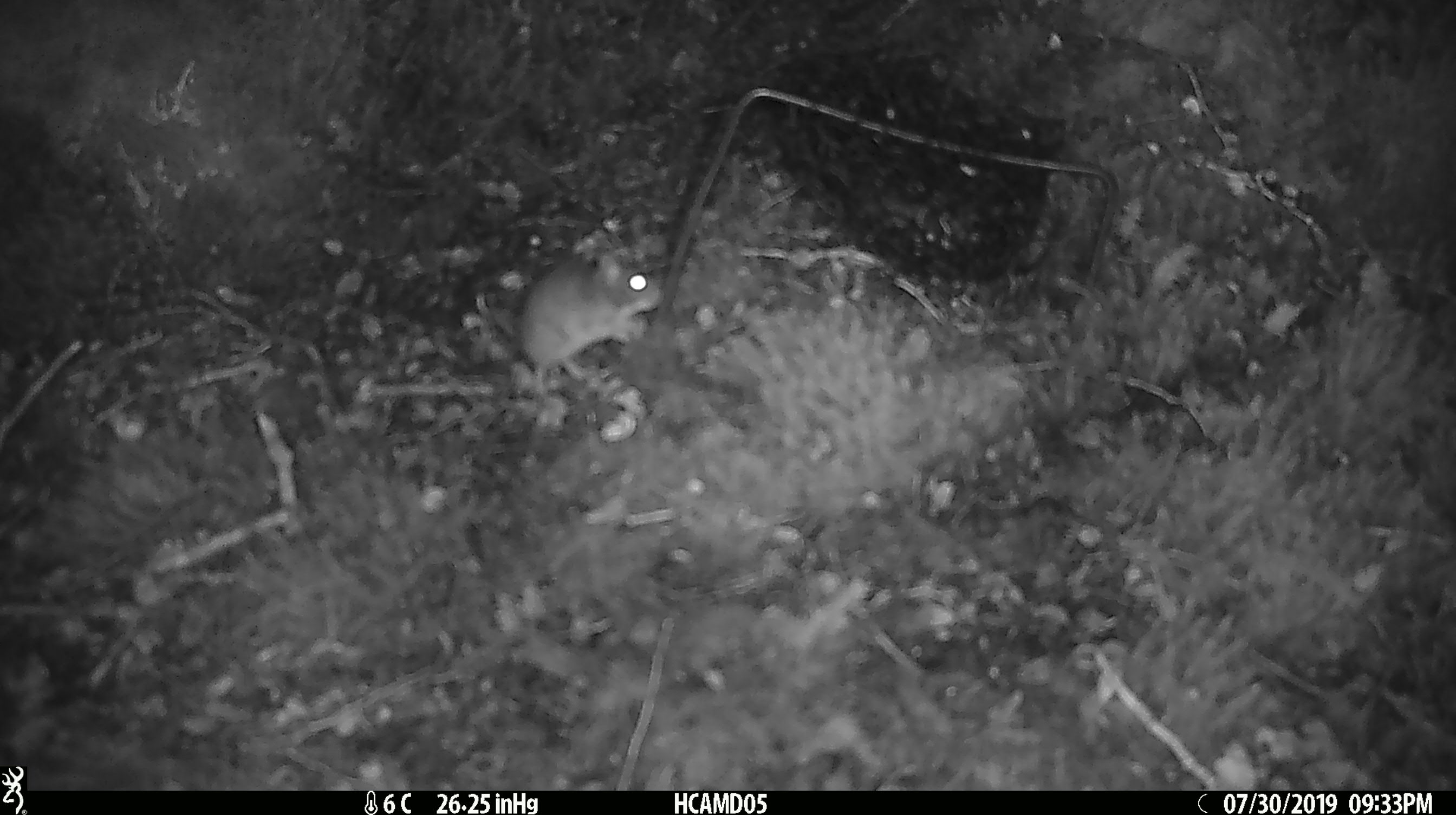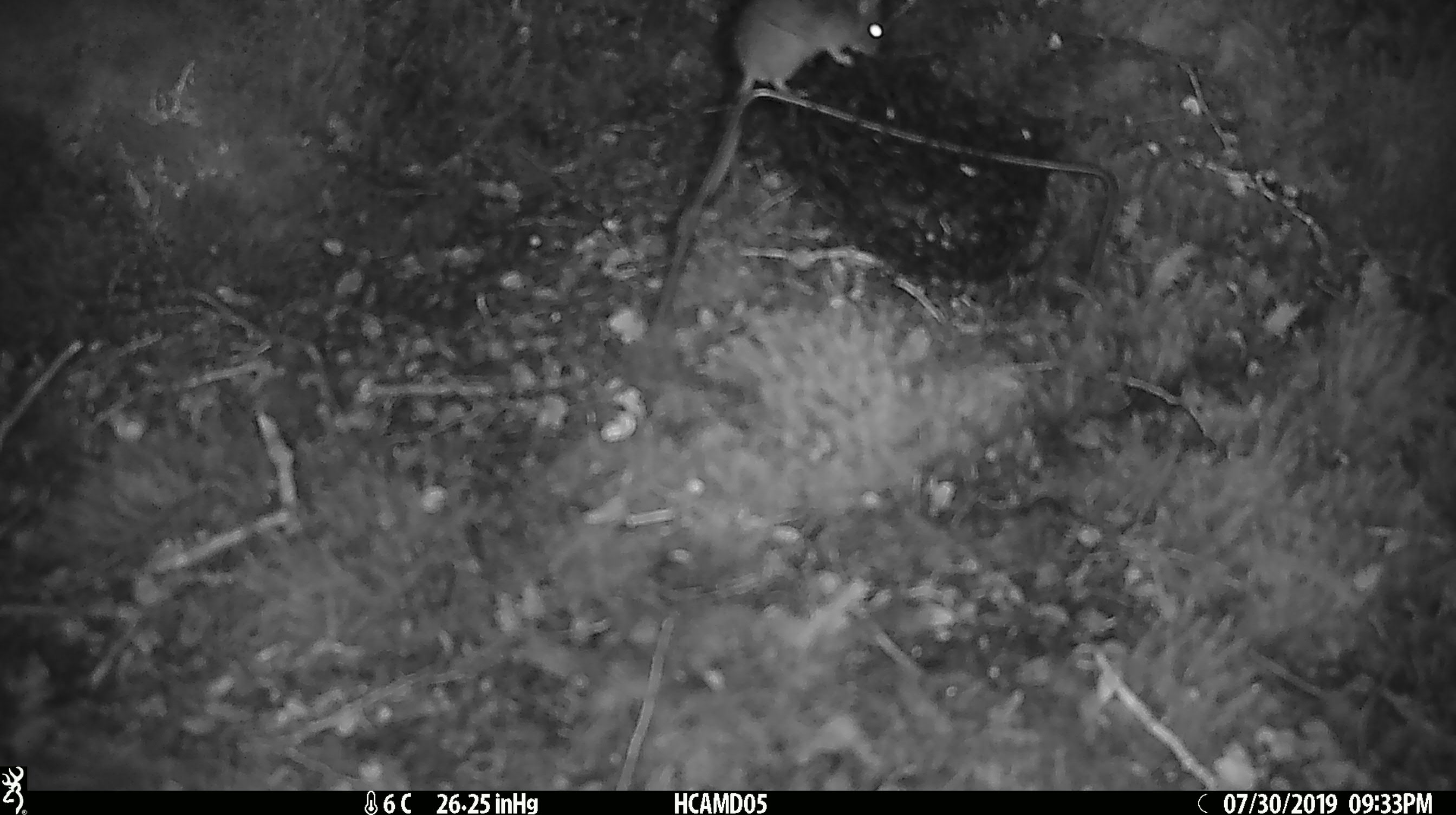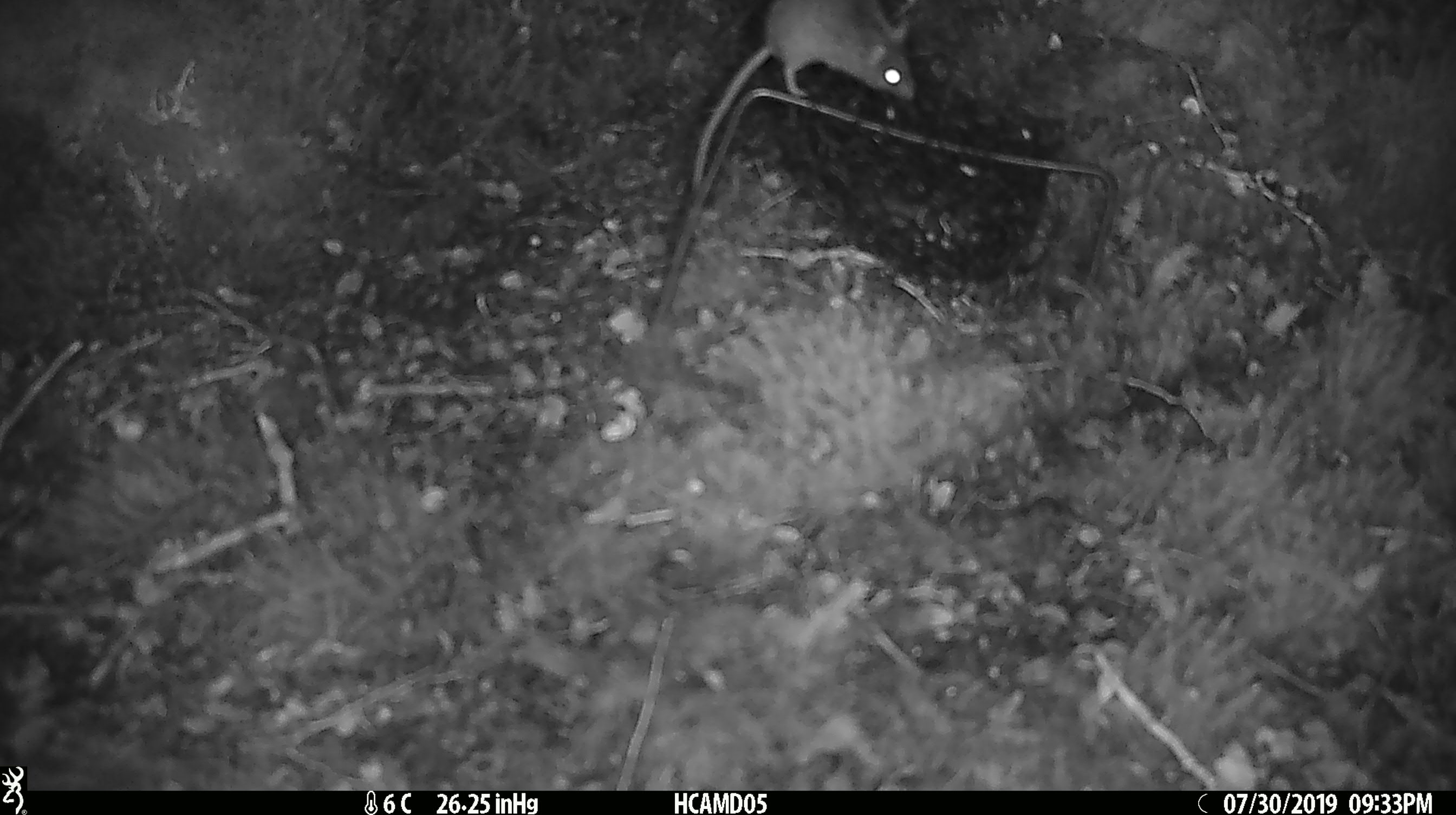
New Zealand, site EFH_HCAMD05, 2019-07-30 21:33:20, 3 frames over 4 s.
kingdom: Animalia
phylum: Chordata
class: Mammalia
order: Rodentia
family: Muridae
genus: Mus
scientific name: Mus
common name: mouse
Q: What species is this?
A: Mouse (Mus).